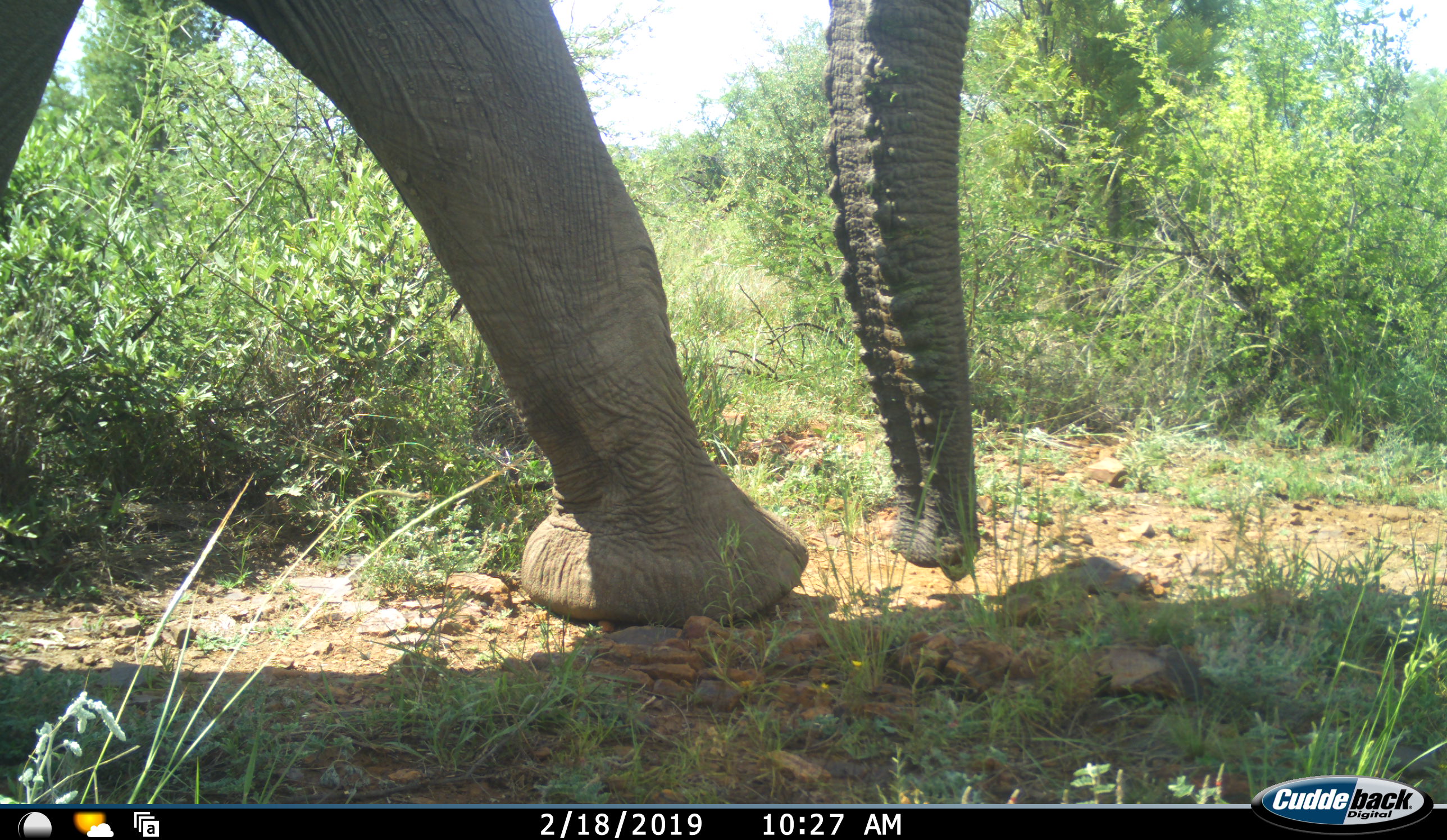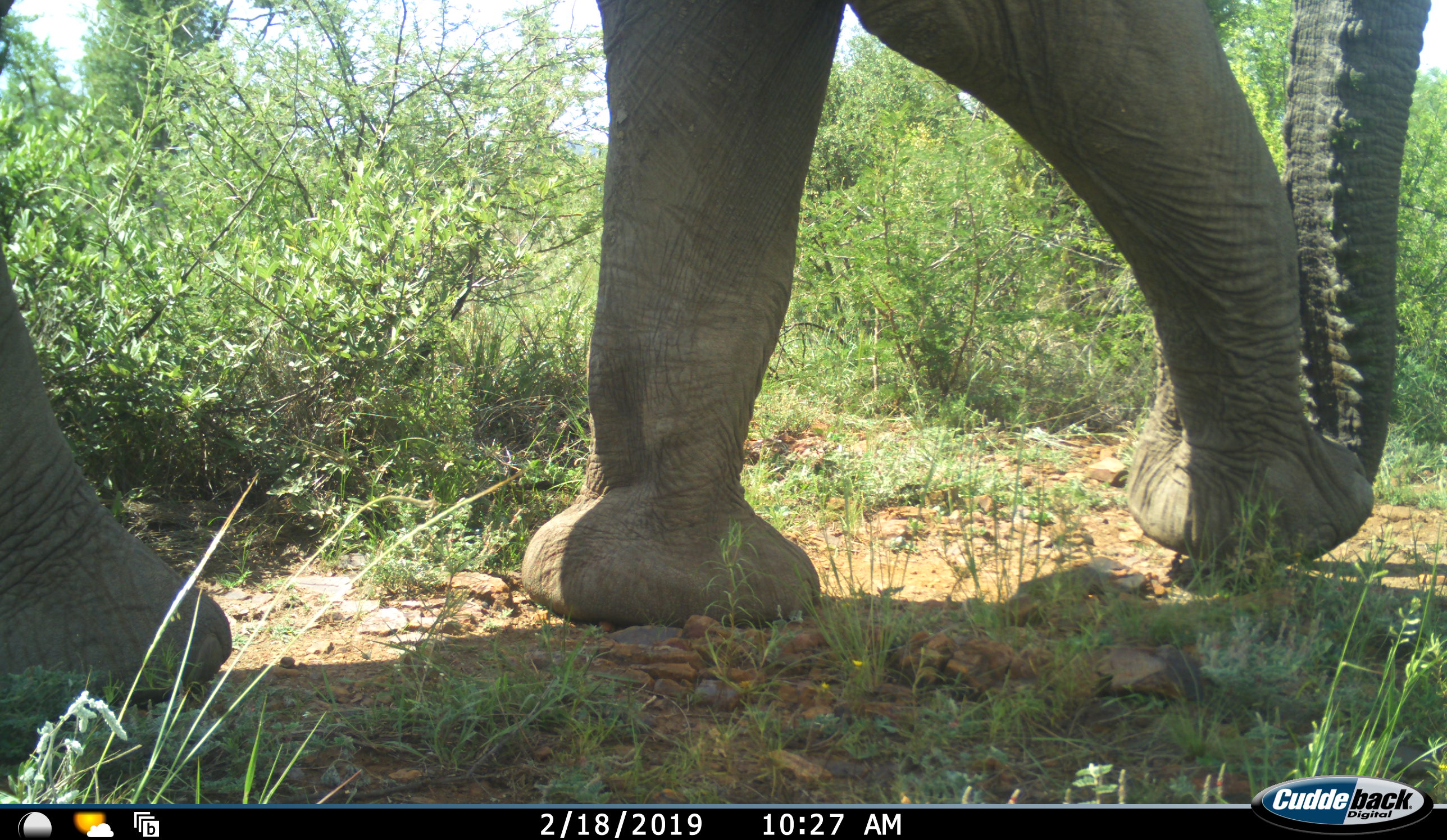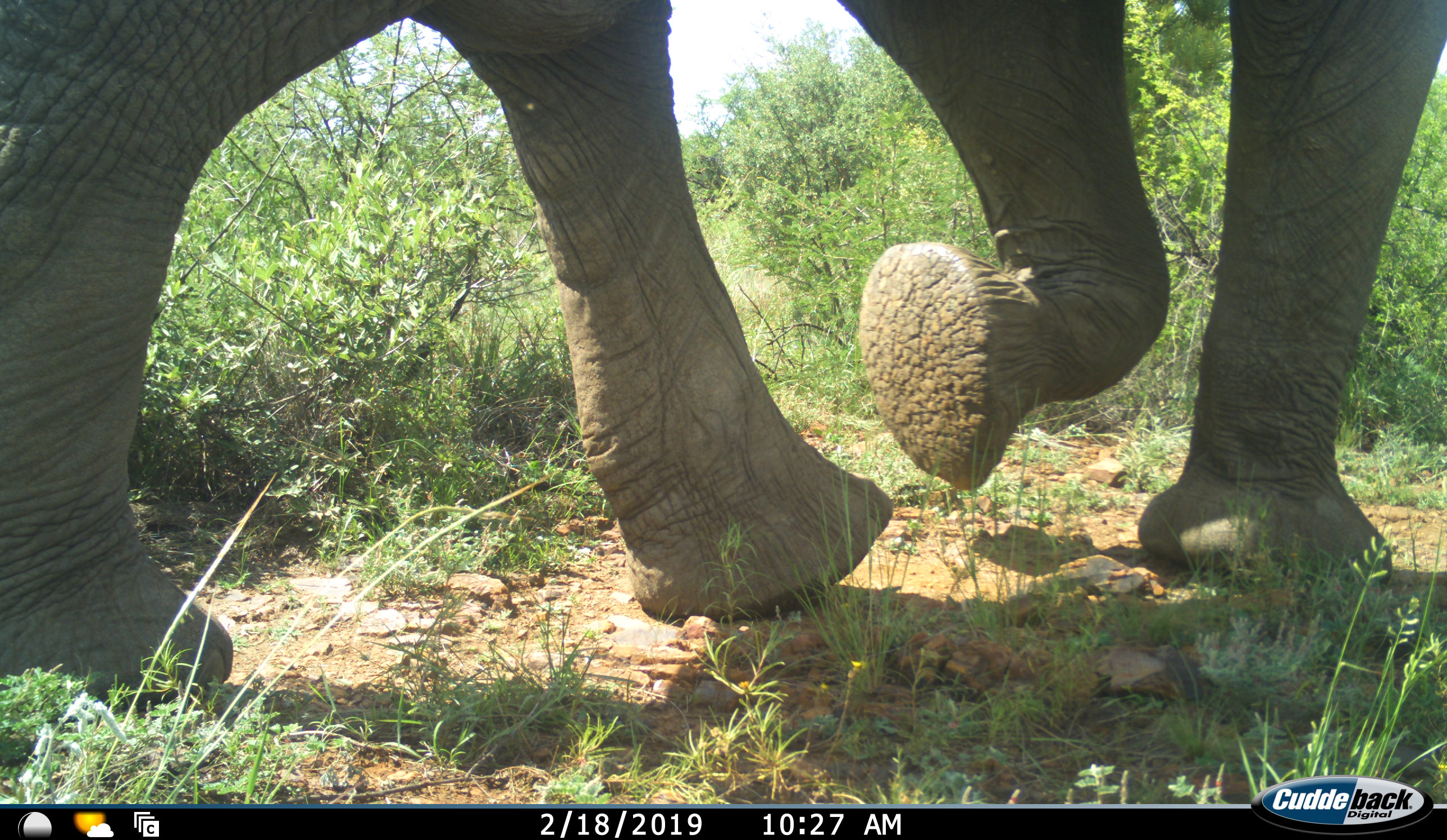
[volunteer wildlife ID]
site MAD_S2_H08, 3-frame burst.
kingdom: Animalia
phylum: Chordata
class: Mammalia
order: Proboscidea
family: Elephantidae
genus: Loxodonta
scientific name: Loxodonta africana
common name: african bush elephant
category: elephant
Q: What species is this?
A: Elephant (african bush elephant) (Loxodonta africana).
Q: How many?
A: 1.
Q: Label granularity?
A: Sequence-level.